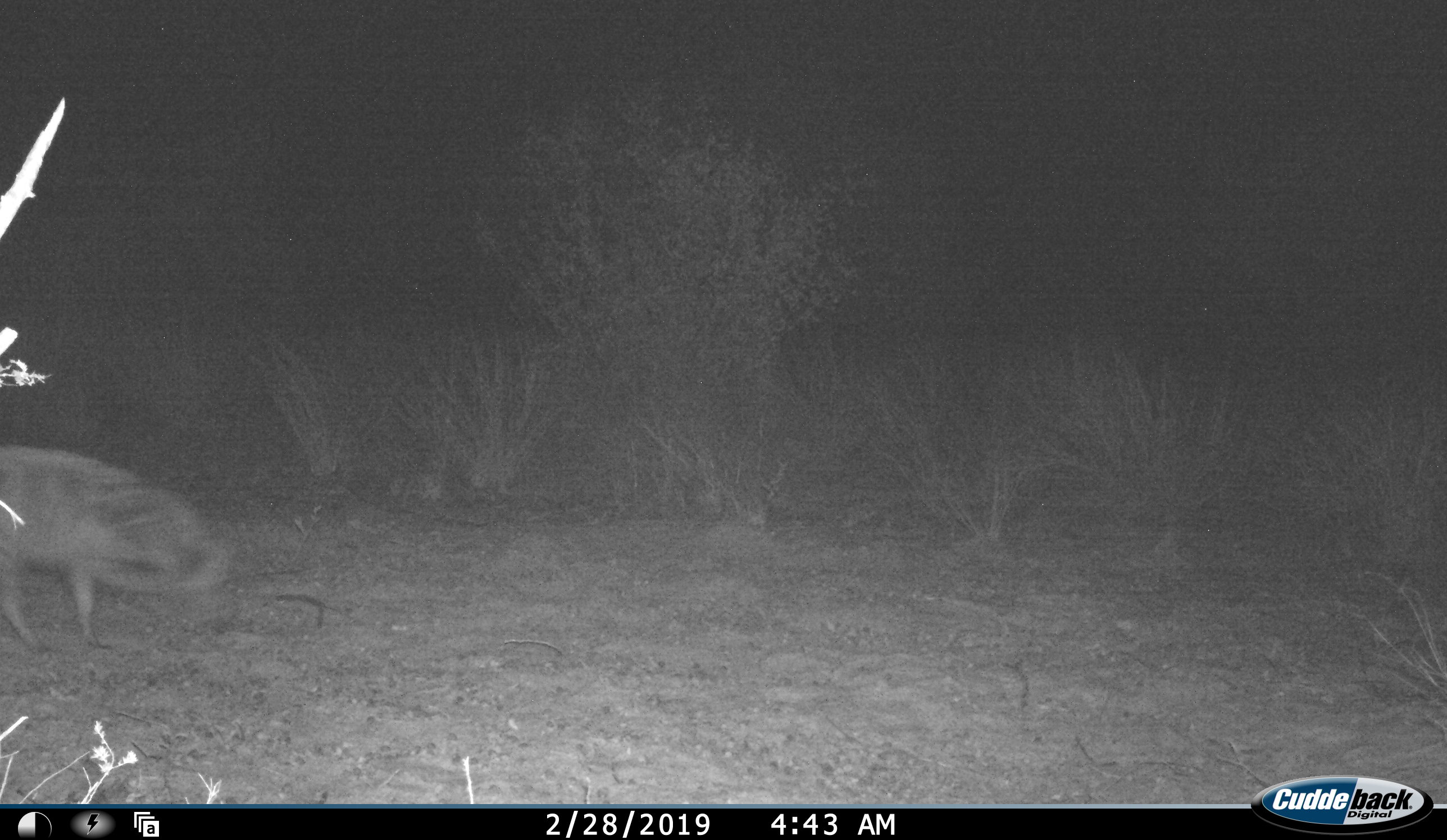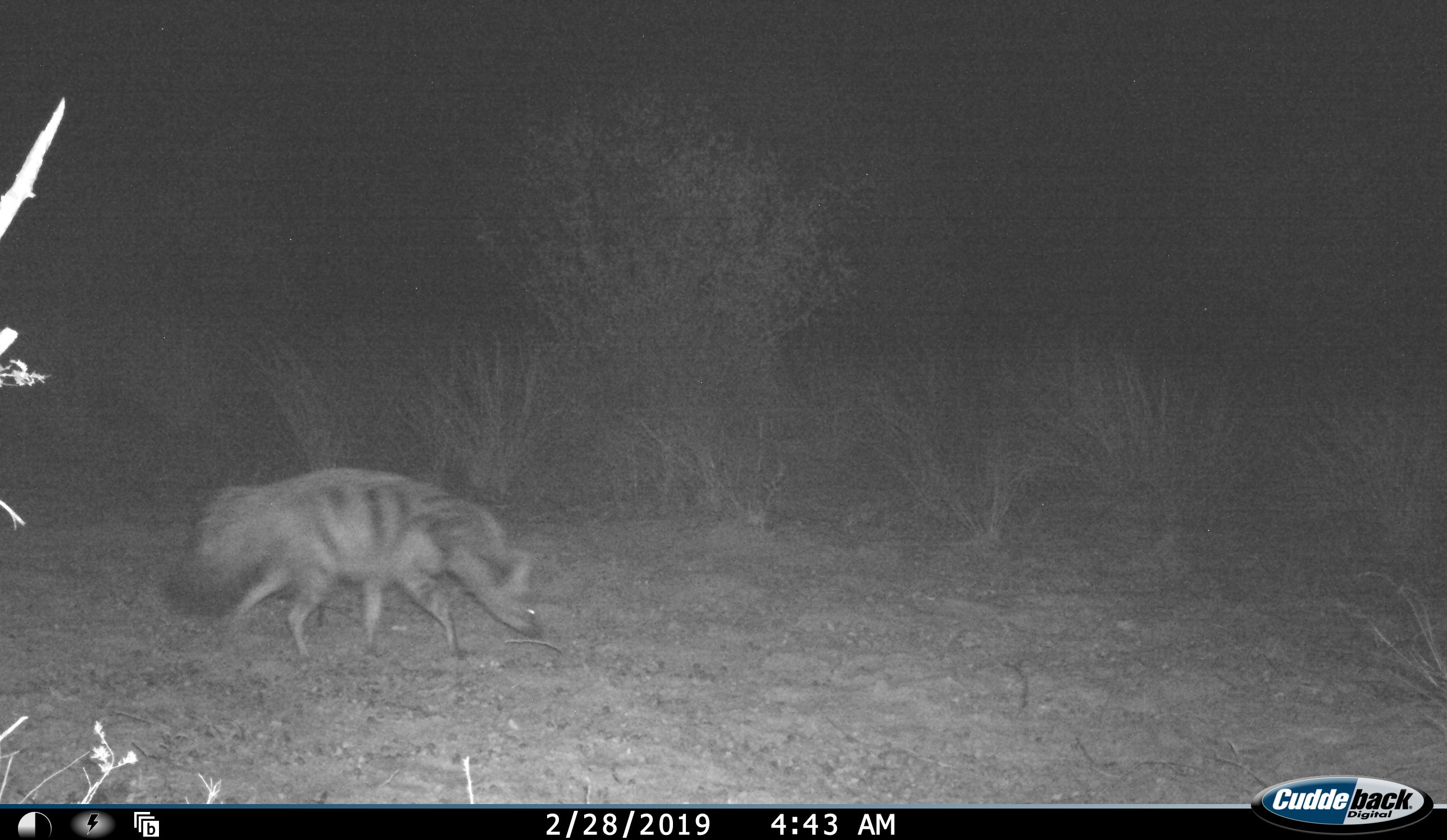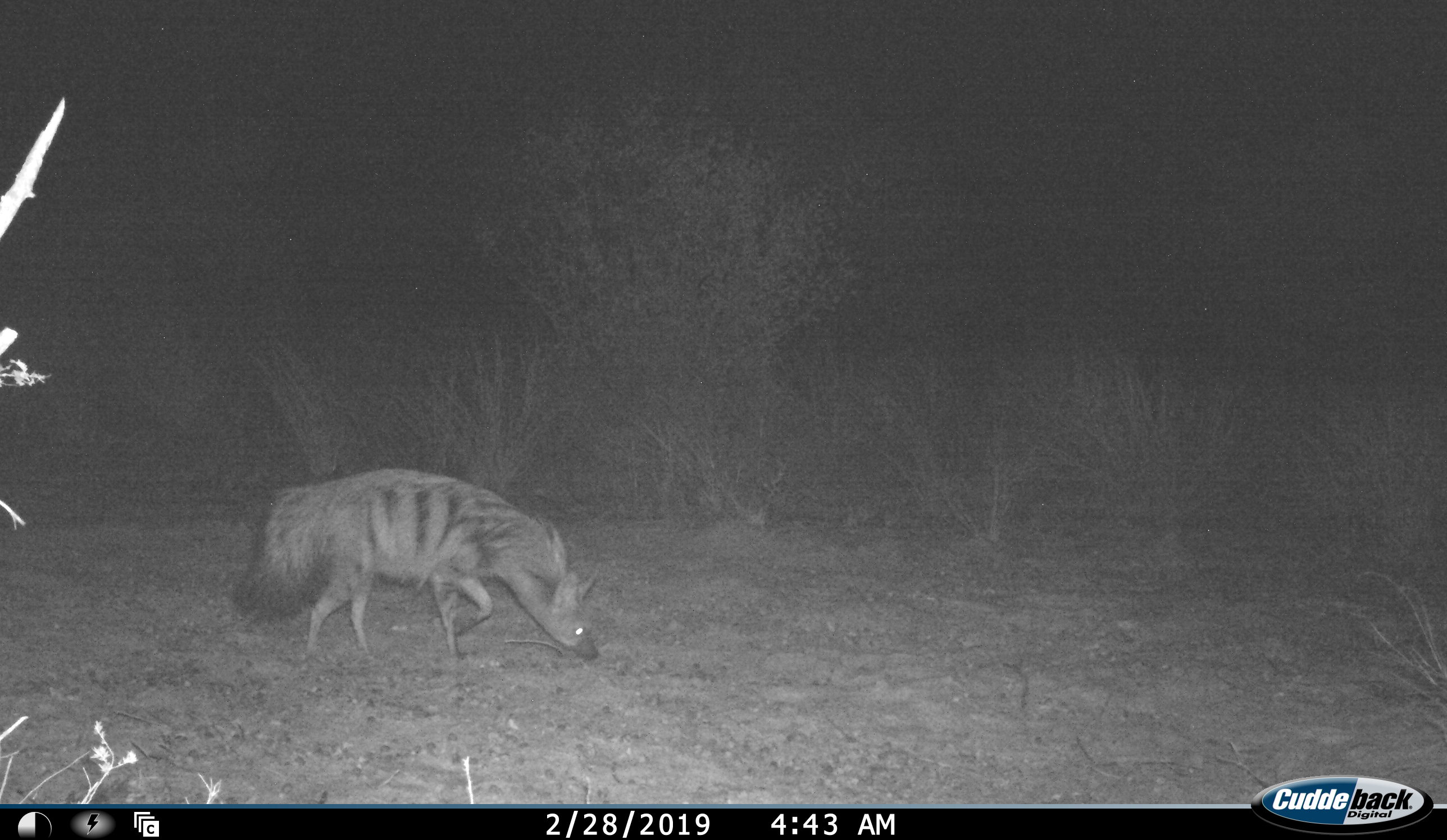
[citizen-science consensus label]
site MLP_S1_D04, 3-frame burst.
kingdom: Animalia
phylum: Chordata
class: Mammalia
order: Carnivora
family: Hyaenidae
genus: Proteles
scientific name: Proteles cristatus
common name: aardwolf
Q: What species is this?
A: Aardwolf (Proteles cristatus).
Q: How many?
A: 1.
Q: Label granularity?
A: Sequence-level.